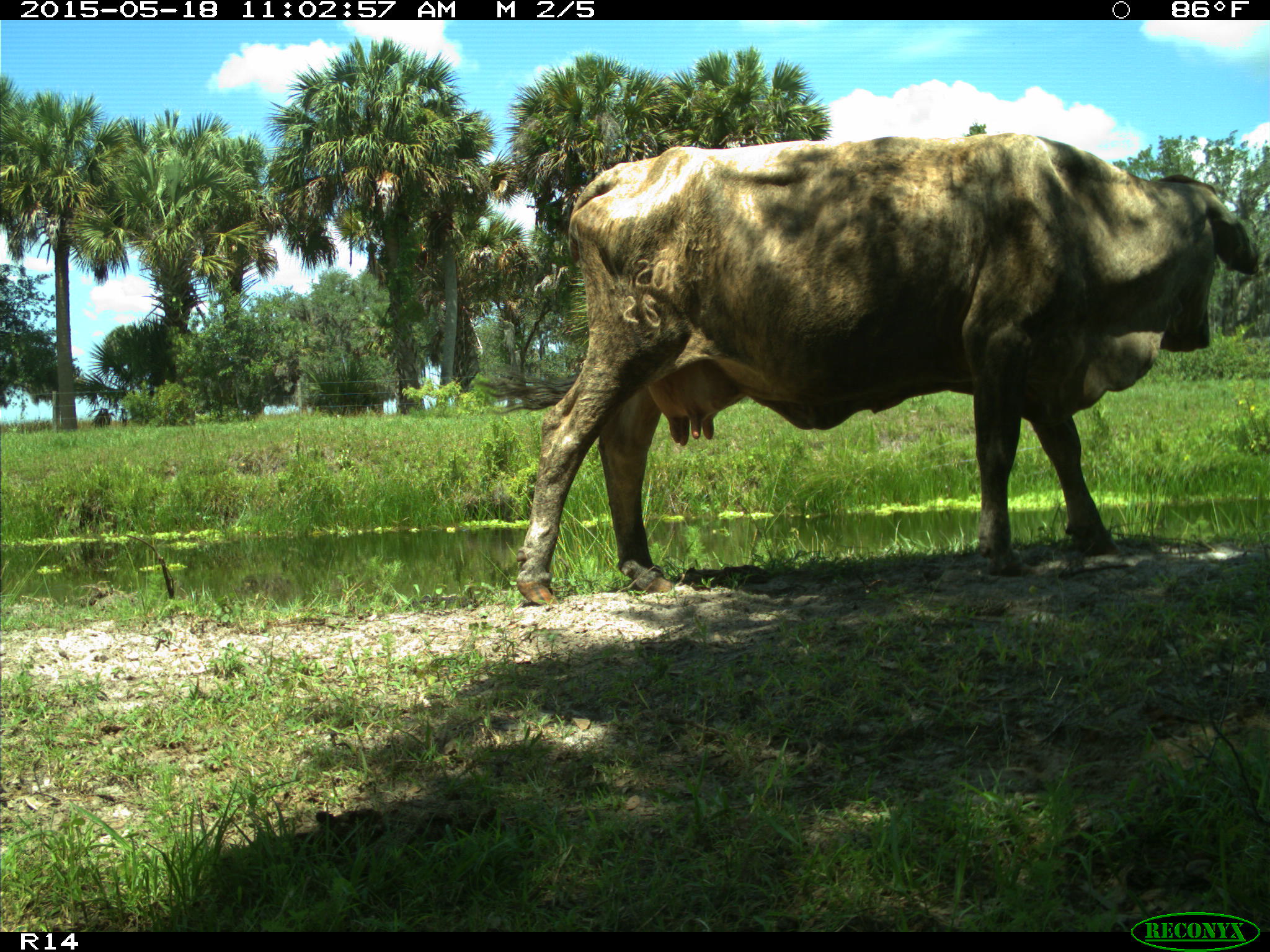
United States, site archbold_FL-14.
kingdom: Animalia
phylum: Chordata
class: Mammalia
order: Artiodactyla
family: Bovidae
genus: Bos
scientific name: Bos taurus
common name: domestic cow